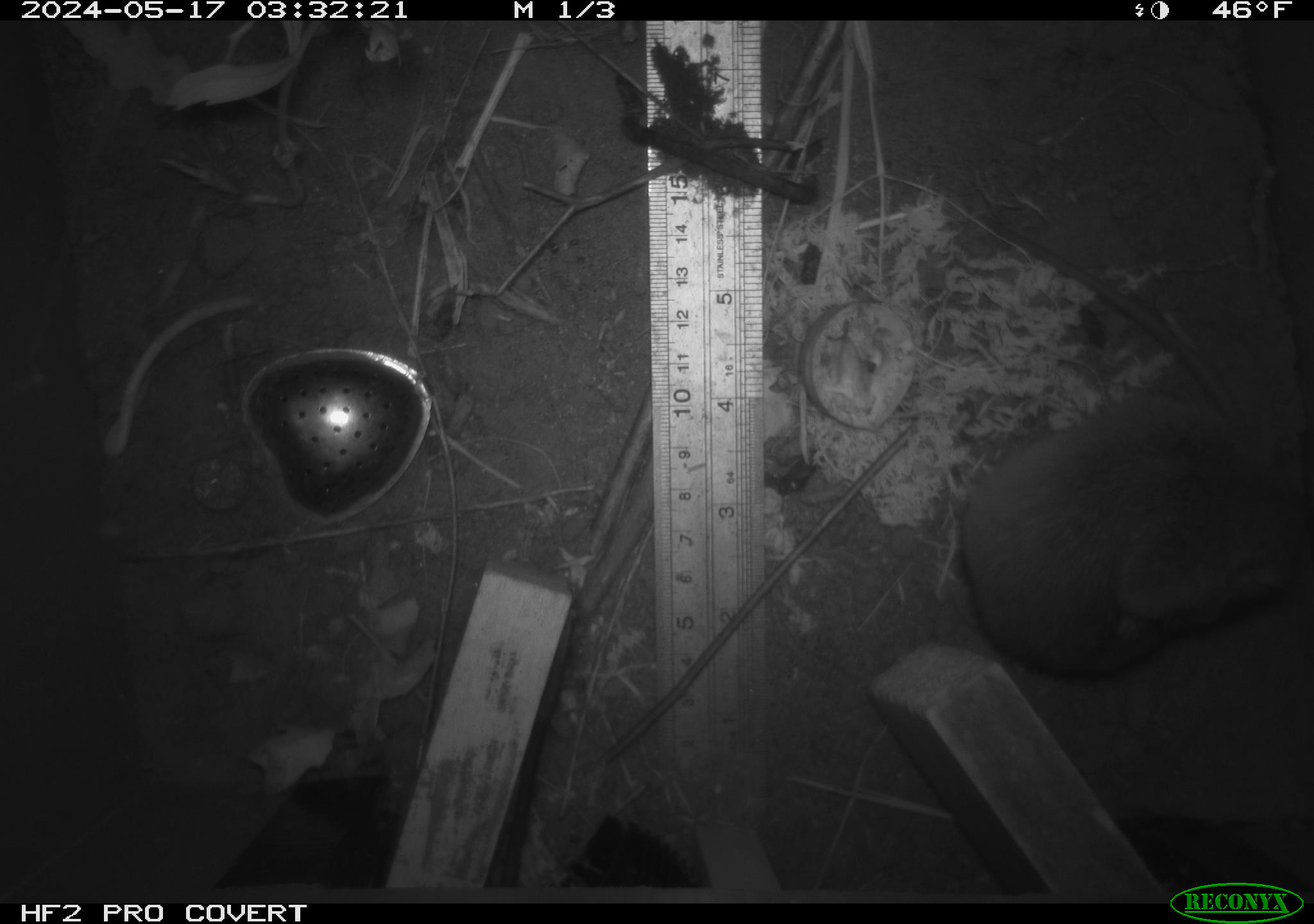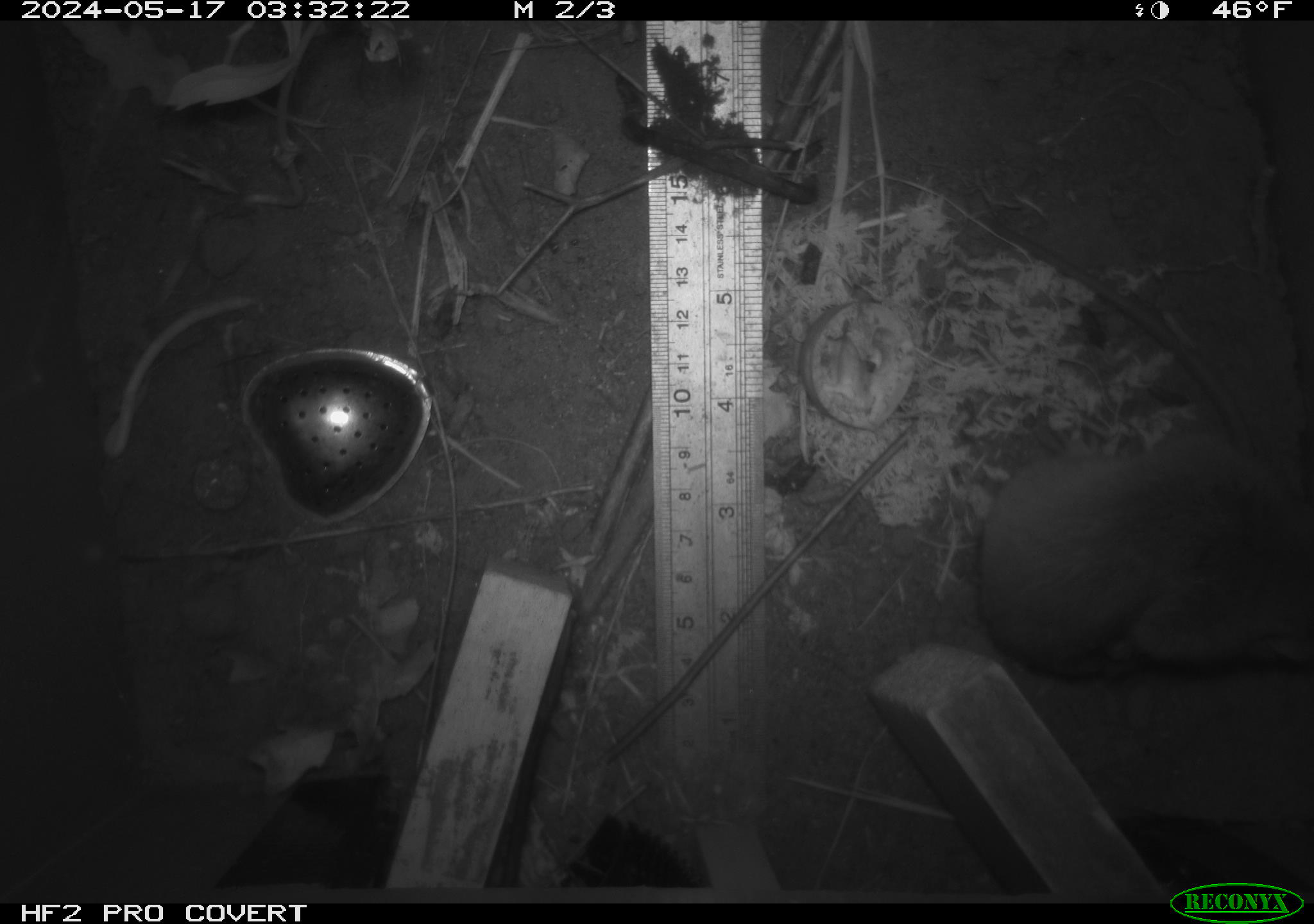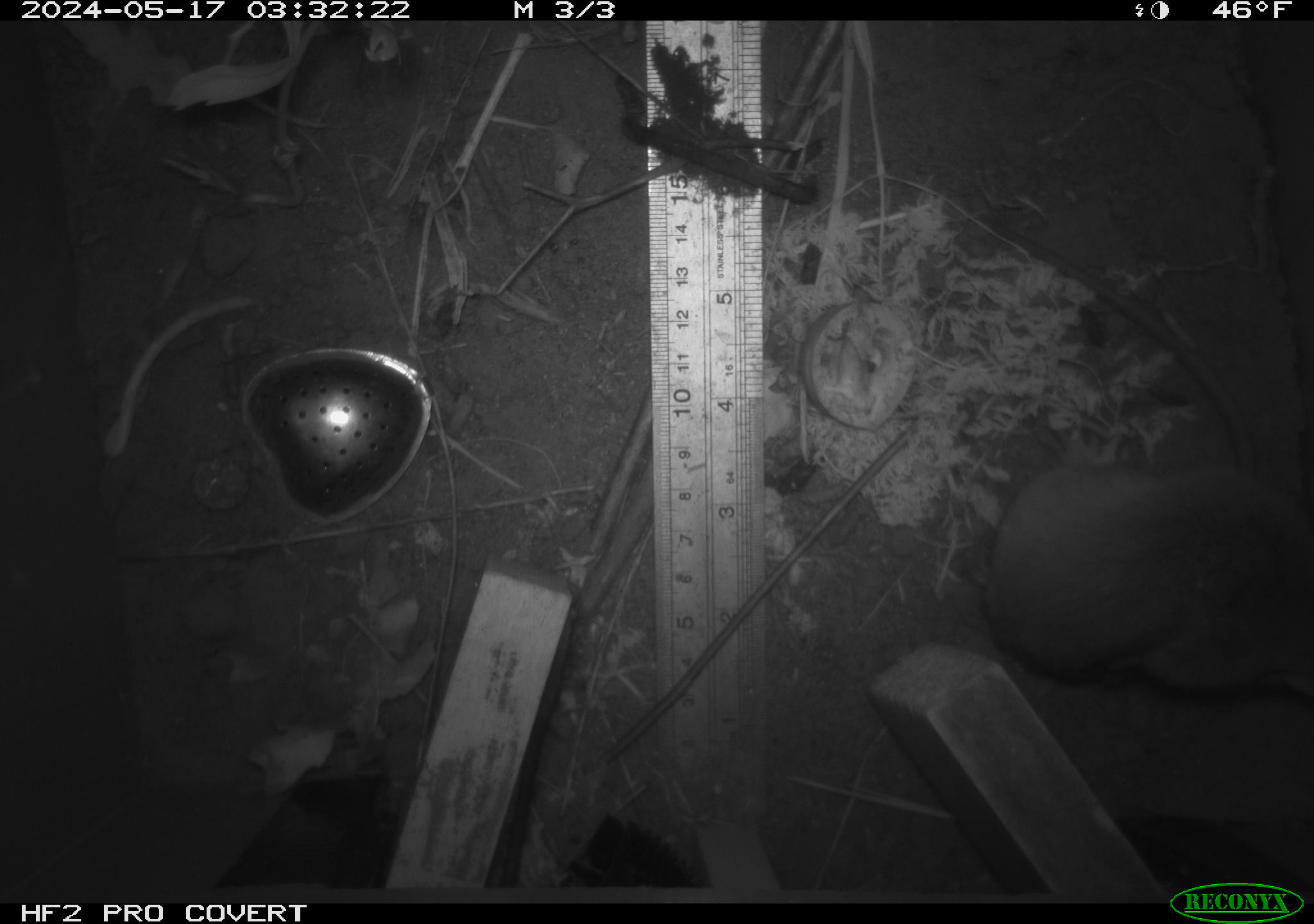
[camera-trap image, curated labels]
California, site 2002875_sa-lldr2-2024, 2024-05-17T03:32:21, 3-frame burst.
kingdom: Animalia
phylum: Chordata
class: Mammalia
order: Rodentia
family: Muridae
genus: Rattus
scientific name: Rattus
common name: rat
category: rattus species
Rattus species (rat) (Rattus).